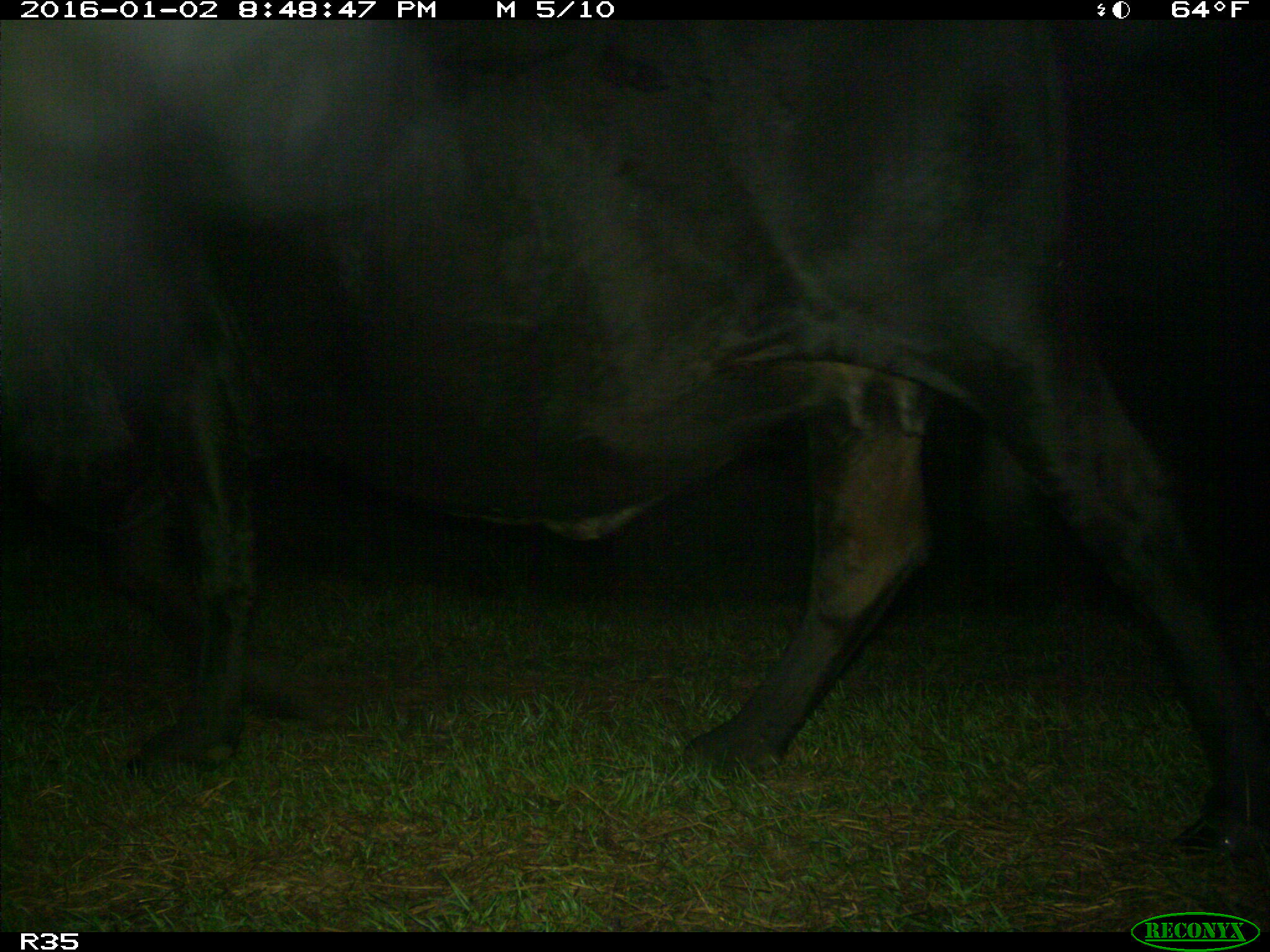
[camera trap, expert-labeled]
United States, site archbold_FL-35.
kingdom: Animalia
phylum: Chordata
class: Mammalia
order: Artiodactyla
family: Bovidae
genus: Bos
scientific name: Bos taurus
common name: domestic cow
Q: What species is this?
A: Bos taurus (domestic cow).